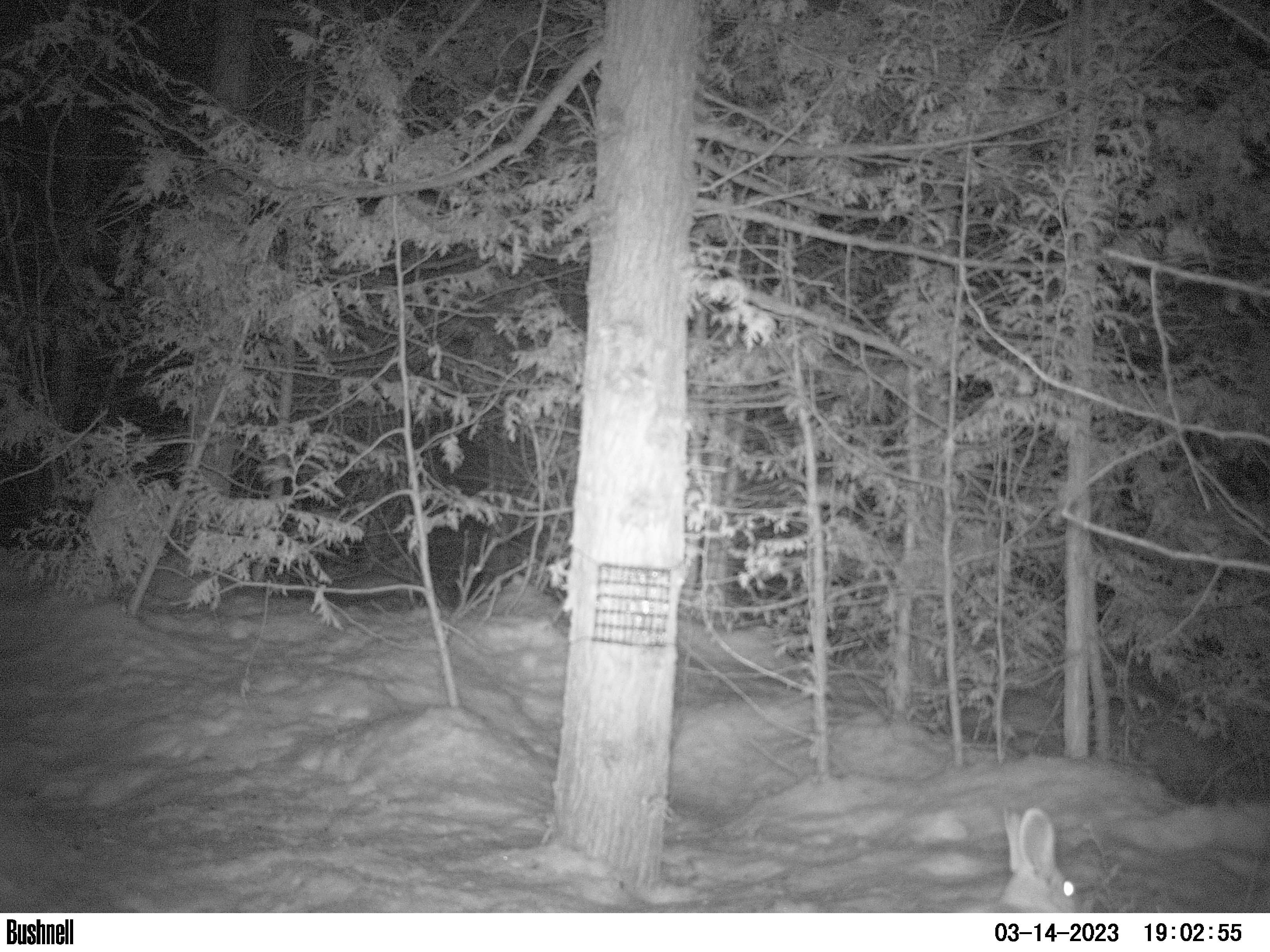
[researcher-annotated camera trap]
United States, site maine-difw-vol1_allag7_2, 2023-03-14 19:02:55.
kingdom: Animalia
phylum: Chordata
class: Mammalia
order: Lagomorpha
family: Leporidae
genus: Lepus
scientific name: Lepus americanus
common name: snowshoe hare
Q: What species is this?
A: Snowshoe hare (Lepus americanus).